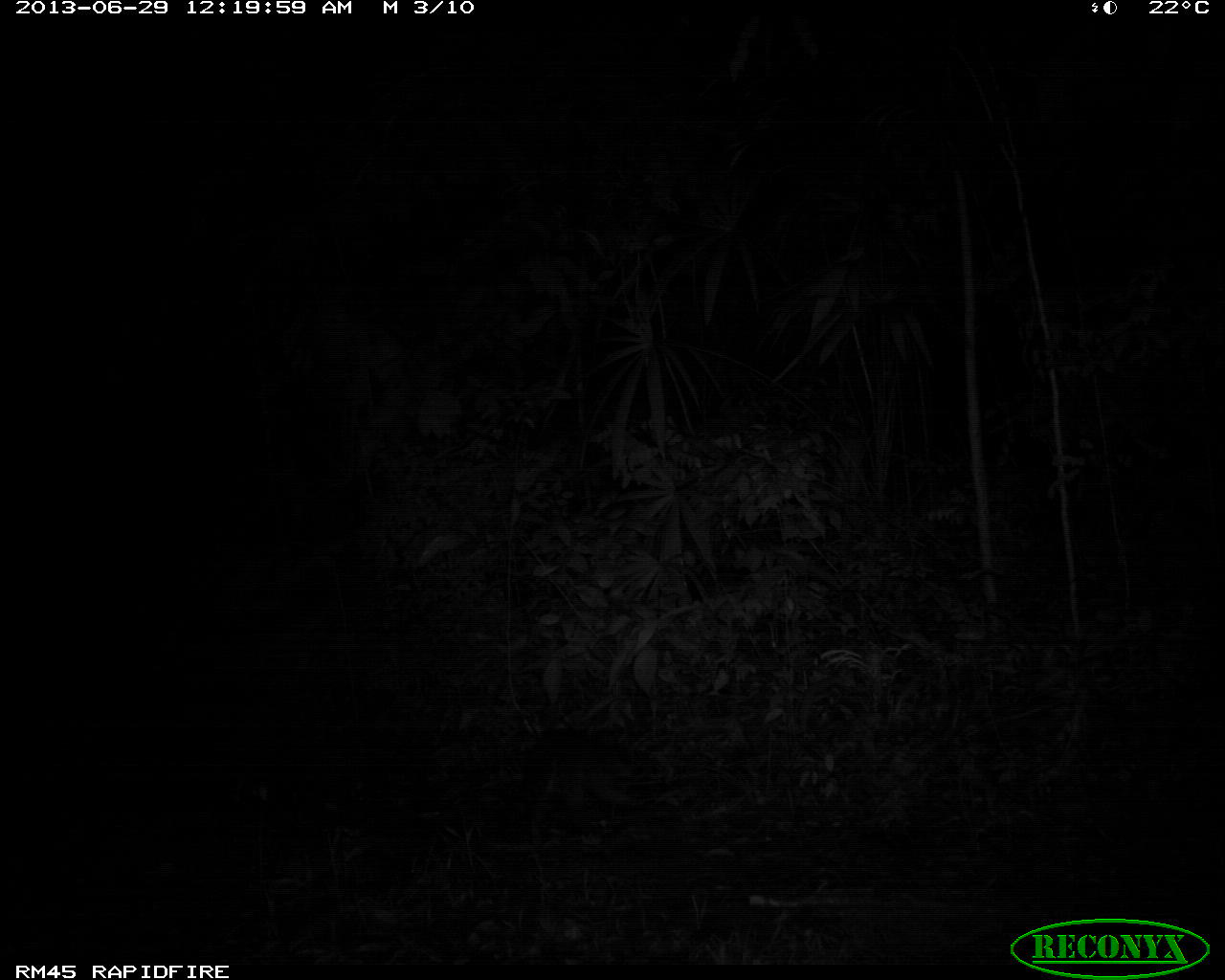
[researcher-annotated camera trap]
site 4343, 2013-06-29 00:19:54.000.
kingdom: Animalia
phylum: Chordata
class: Mammalia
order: Carnivora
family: Procyonidae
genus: Procyon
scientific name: Procyon lotor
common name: common raccoon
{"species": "Procyon lotor (common raccoon)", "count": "1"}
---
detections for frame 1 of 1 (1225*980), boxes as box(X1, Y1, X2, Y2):
procyon lotor: box(513, 723, 634, 808)